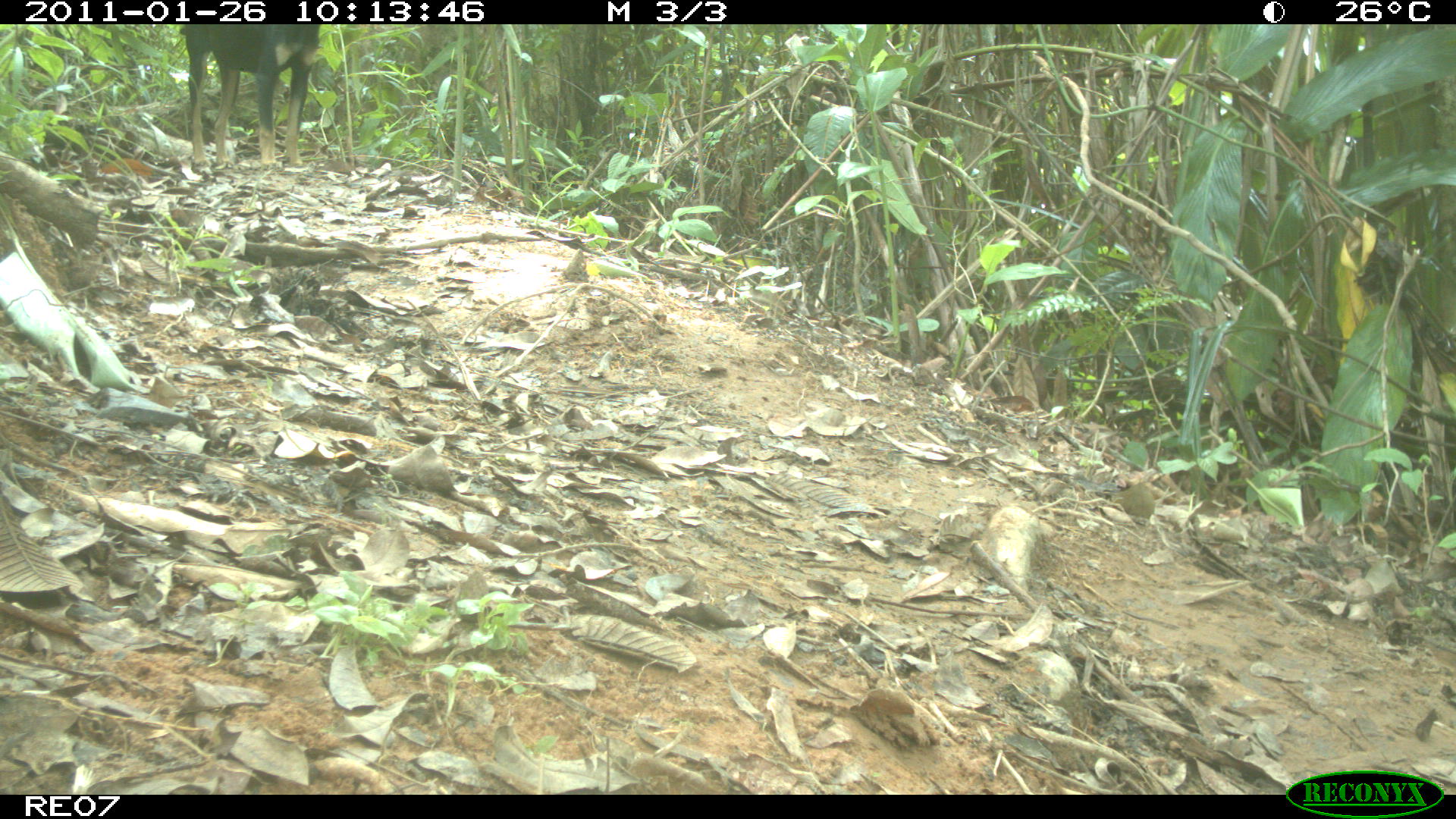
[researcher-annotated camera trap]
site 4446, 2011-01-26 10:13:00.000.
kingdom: Animalia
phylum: Chordata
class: Mammalia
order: Carnivora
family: Canidae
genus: Canis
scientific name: Canis familiaris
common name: domestic dog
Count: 1.